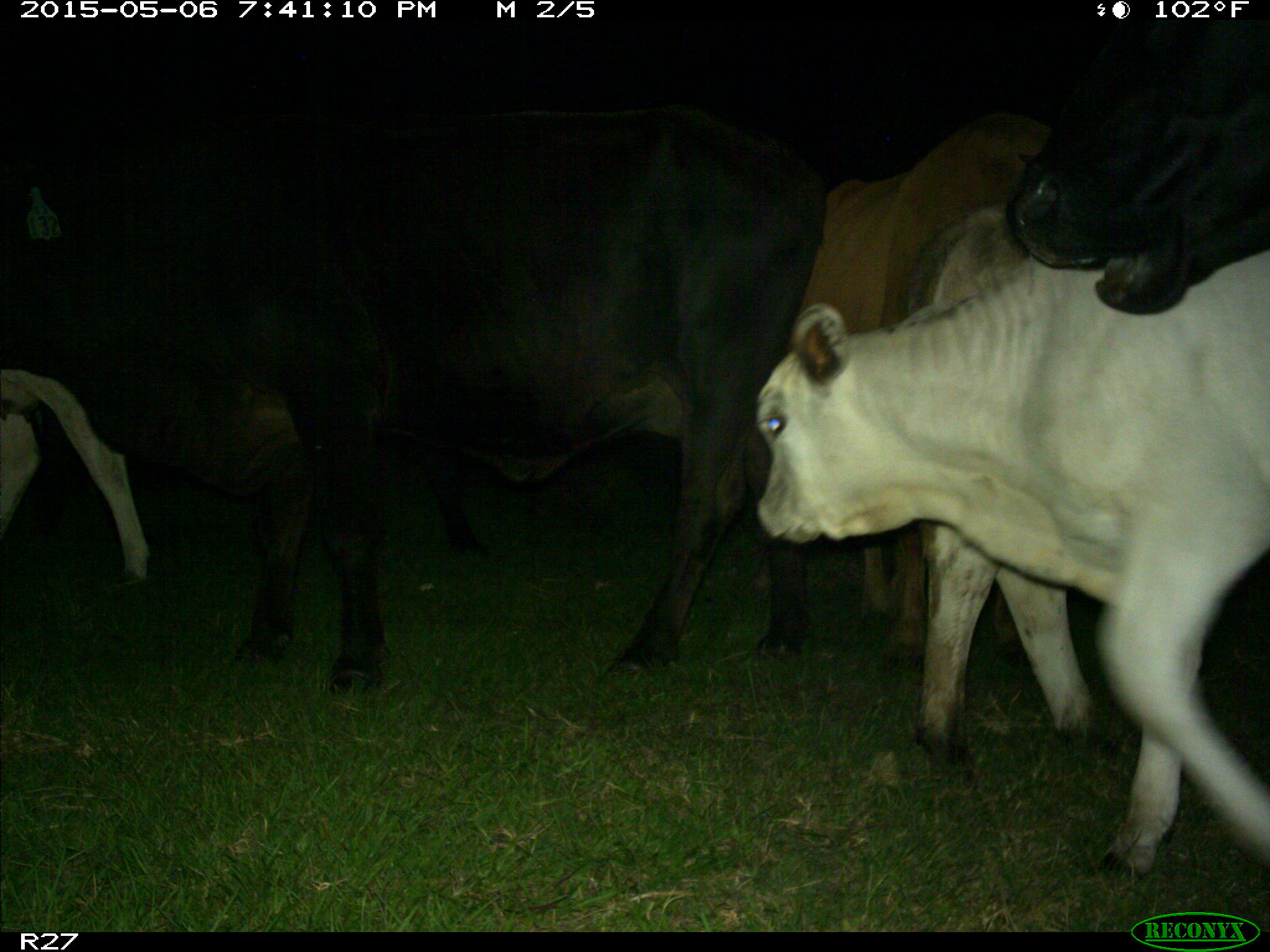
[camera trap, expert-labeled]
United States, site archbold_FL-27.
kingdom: Animalia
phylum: Chordata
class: Mammalia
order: Artiodactyla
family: Bovidae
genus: Bos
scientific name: Bos taurus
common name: domestic cow